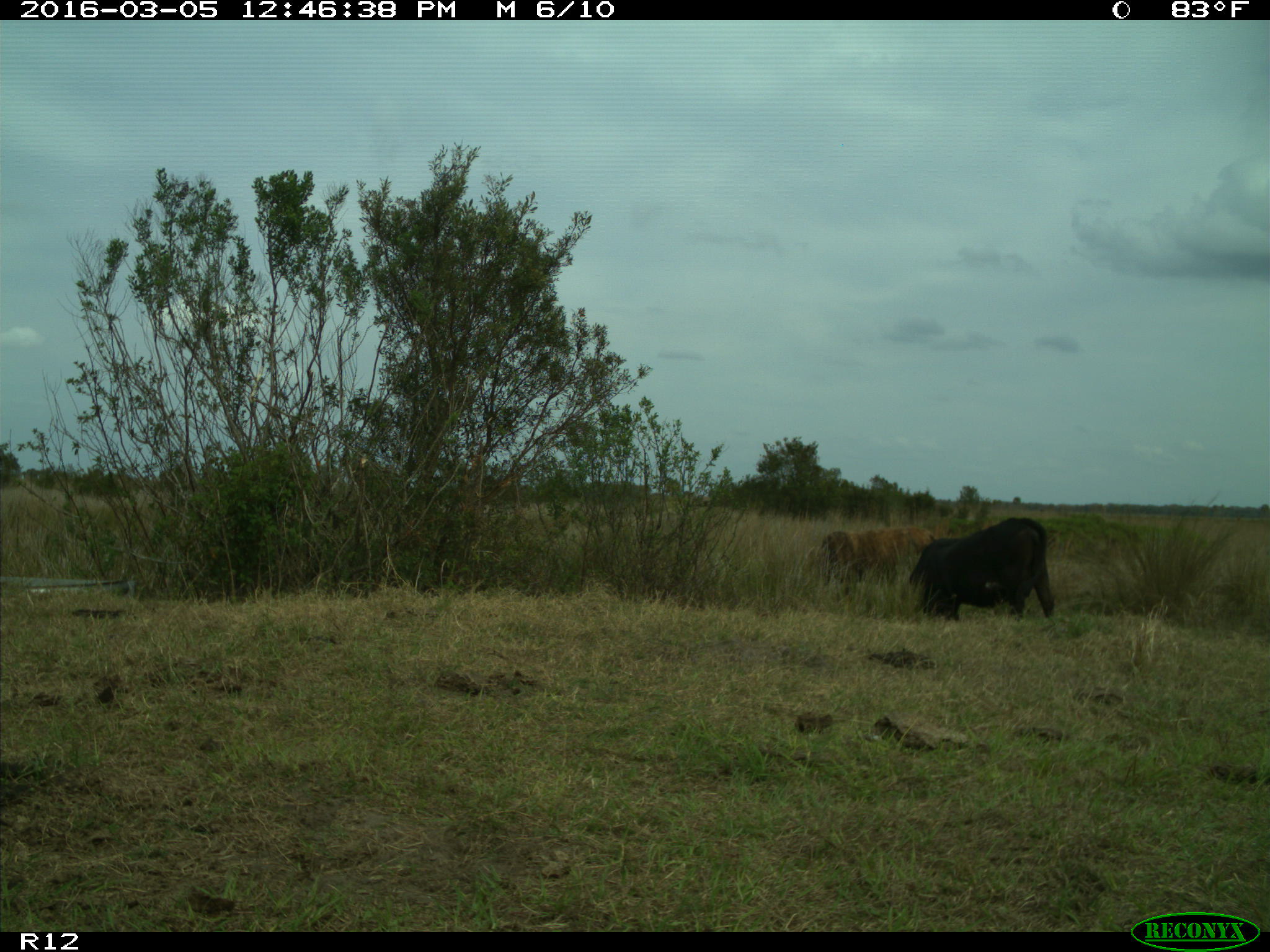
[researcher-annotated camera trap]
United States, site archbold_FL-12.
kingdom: Animalia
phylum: Chordata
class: Mammalia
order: Artiodactyla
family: Bovidae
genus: Bos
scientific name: Bos taurus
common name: domestic cow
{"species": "Bos taurus (domestic cow)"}